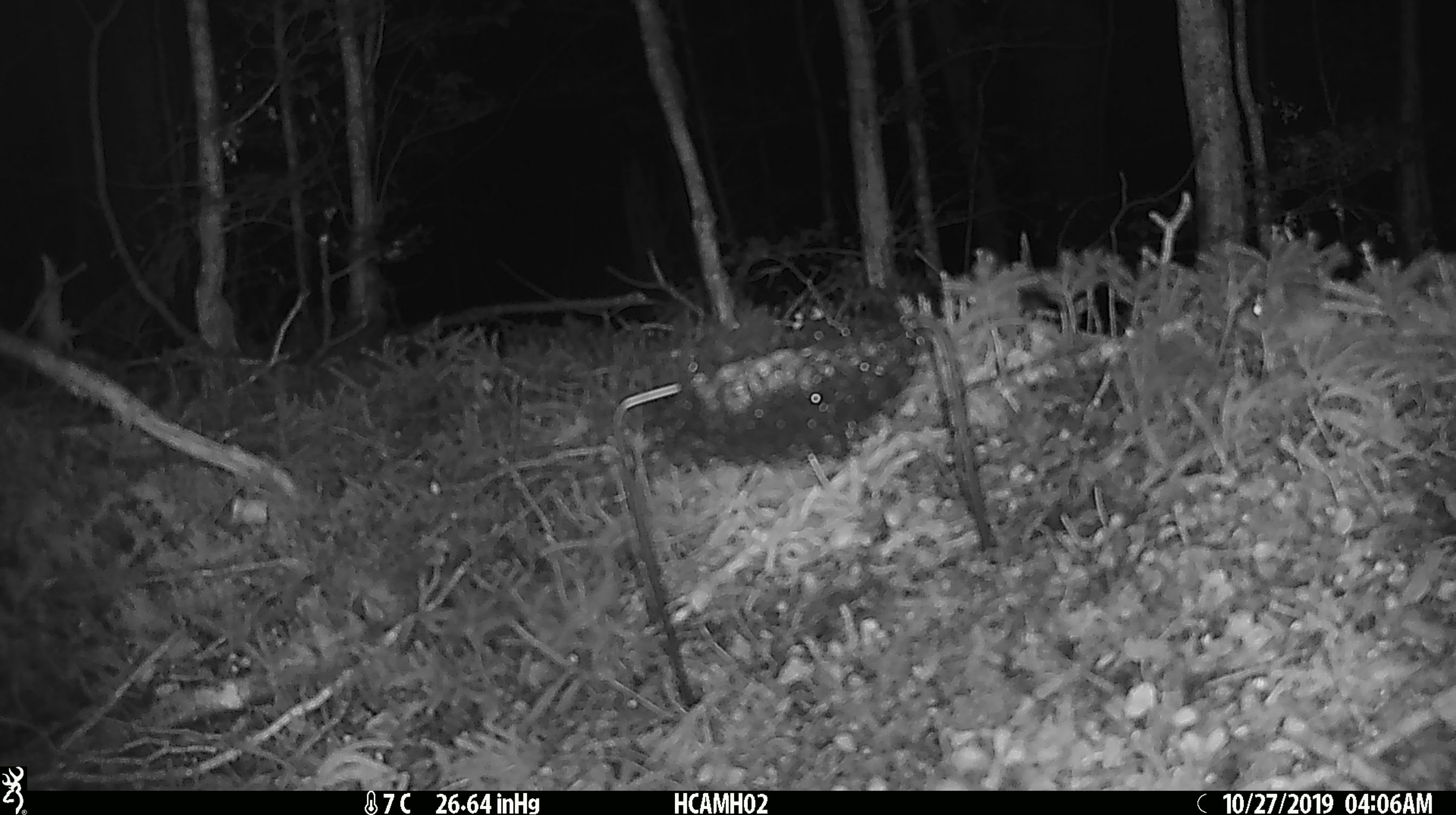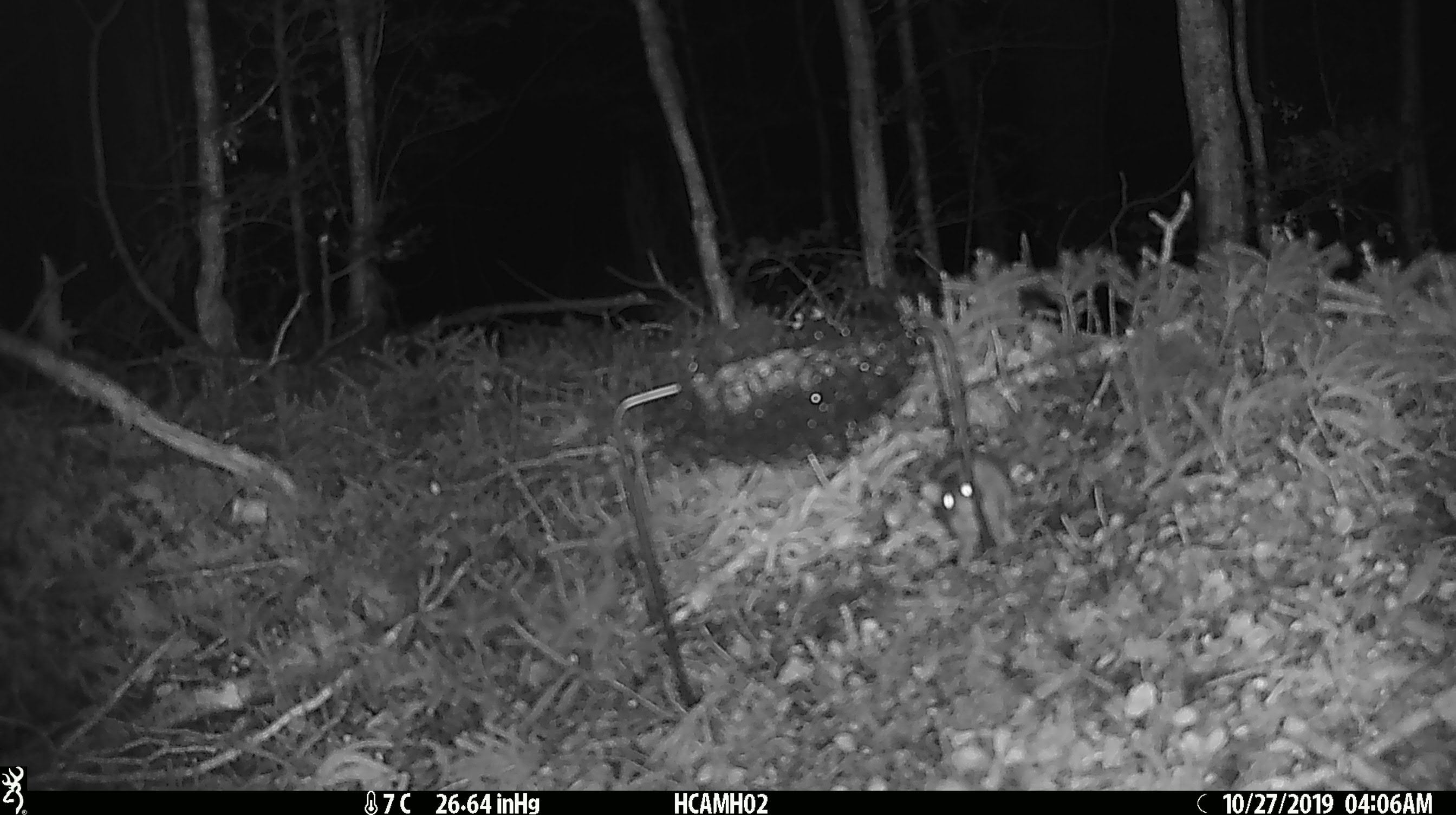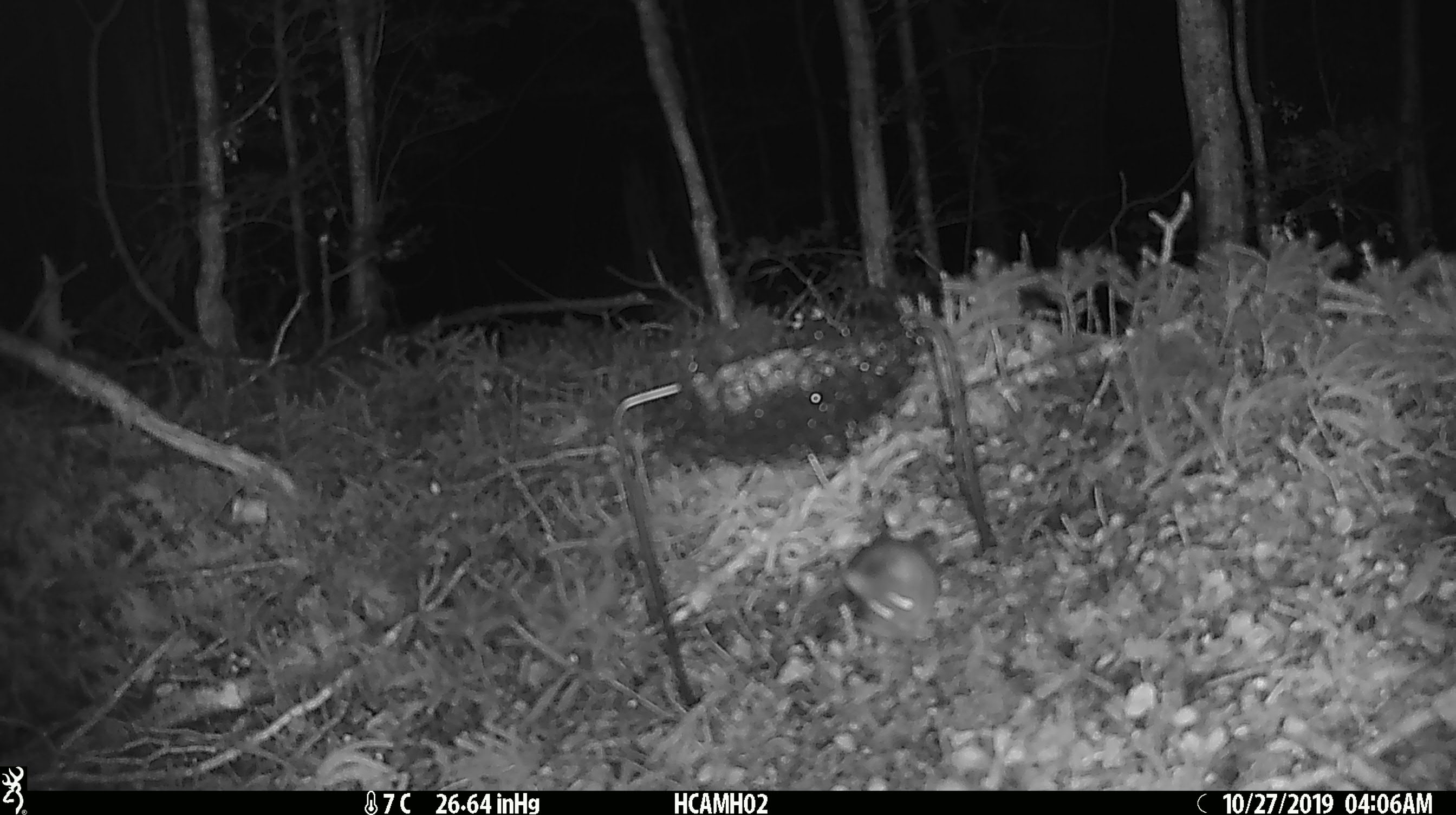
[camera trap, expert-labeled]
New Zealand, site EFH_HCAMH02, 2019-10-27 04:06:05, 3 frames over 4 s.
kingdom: Animalia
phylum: Chordata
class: Mammalia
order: Rodentia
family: Muridae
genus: Mus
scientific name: Mus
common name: mouse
Mouse (Mus).